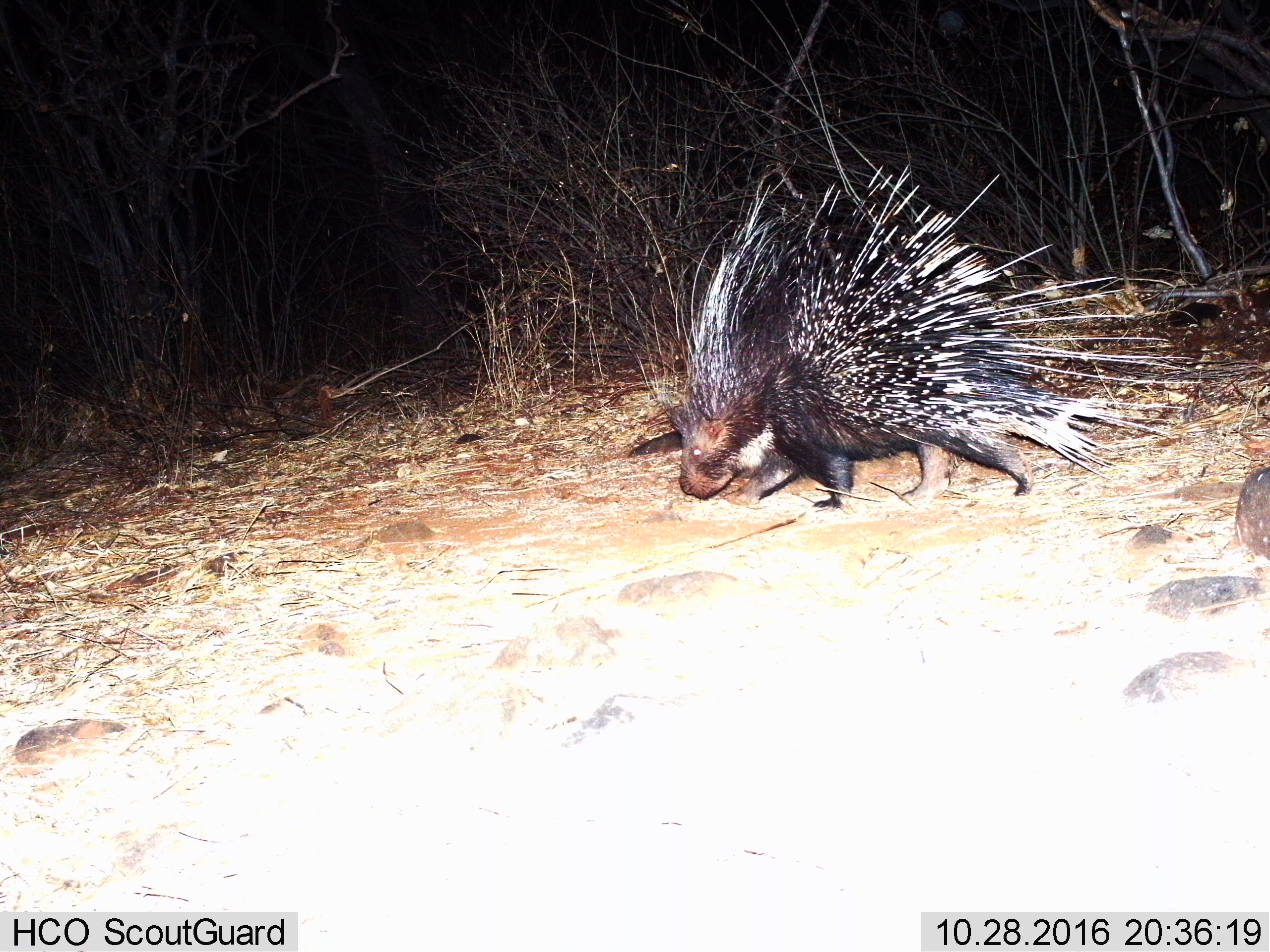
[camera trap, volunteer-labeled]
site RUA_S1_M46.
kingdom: Animalia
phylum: Chordata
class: Mammalia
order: Rodentia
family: Hystricidae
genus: Hystrix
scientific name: Hystrix cristata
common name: crested porcupine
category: porcupine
Porcupine (crested porcupine) (Hystrix cristata), count 1. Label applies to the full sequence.